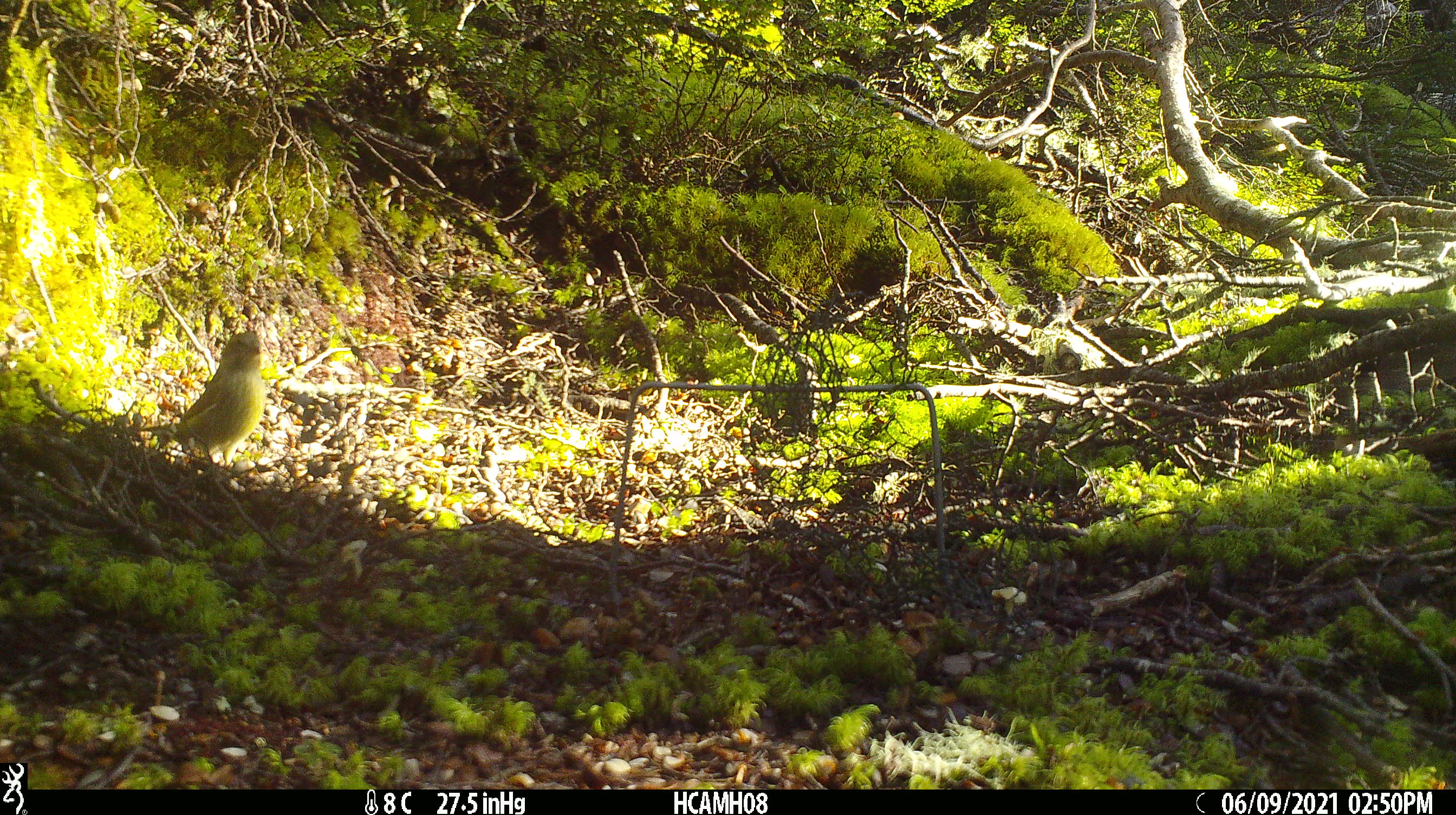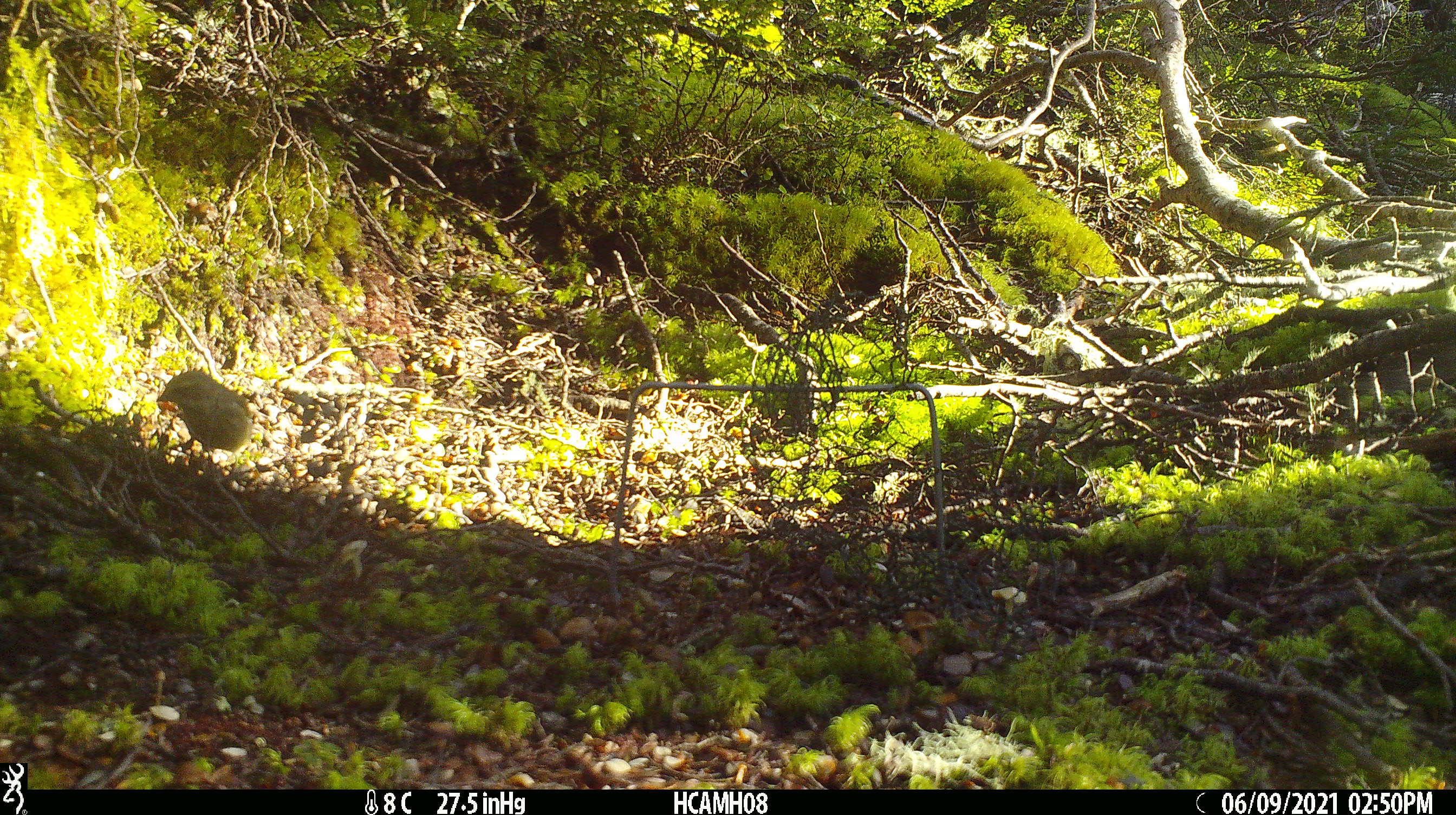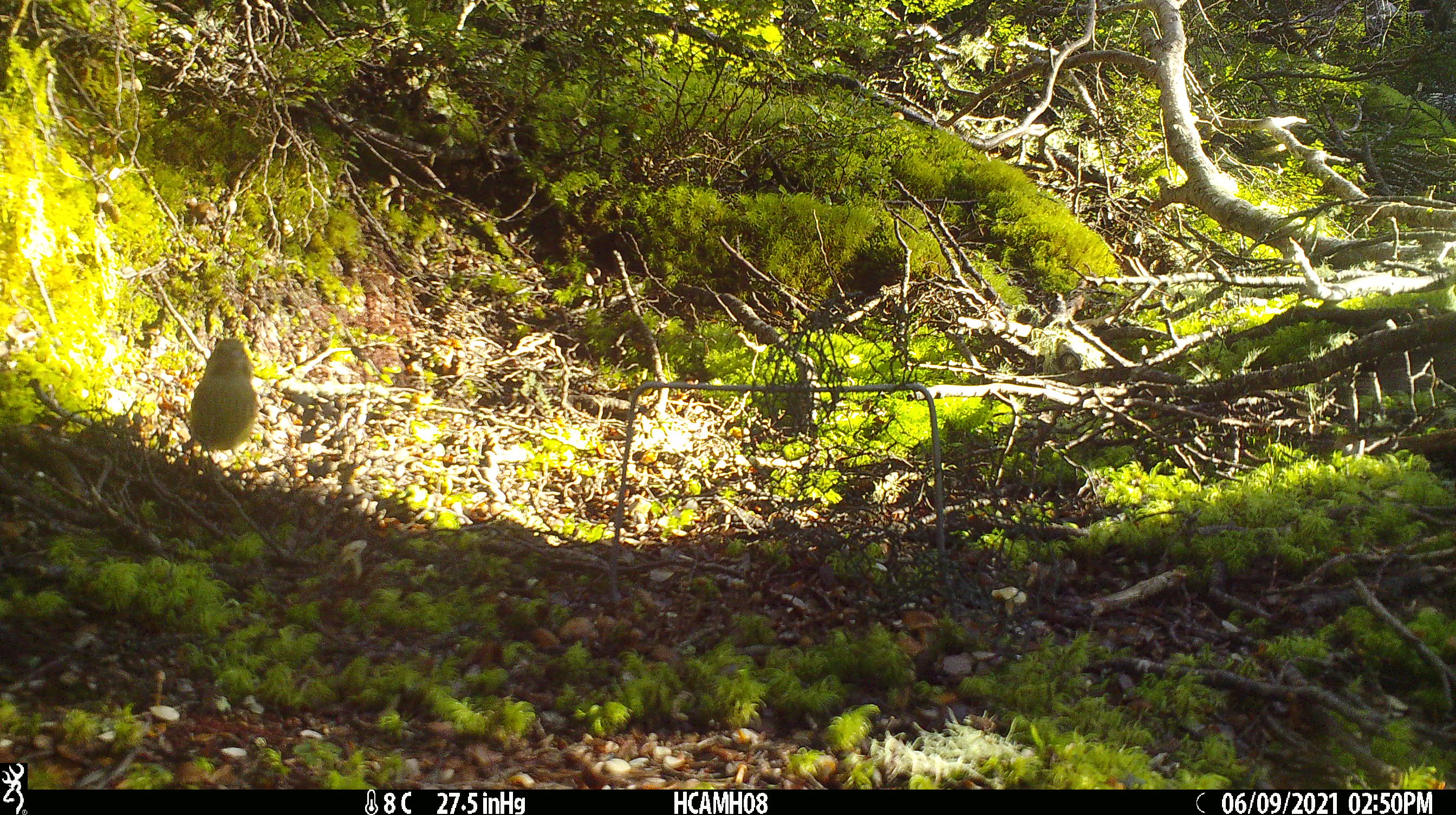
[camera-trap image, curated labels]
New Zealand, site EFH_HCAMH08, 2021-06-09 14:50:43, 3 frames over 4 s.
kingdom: Animalia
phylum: Chordata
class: Aves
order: Passeriformes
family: Fringillidae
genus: Chloris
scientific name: Chloris chloris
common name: greenfinch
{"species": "greenfinch (Chloris chloris)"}